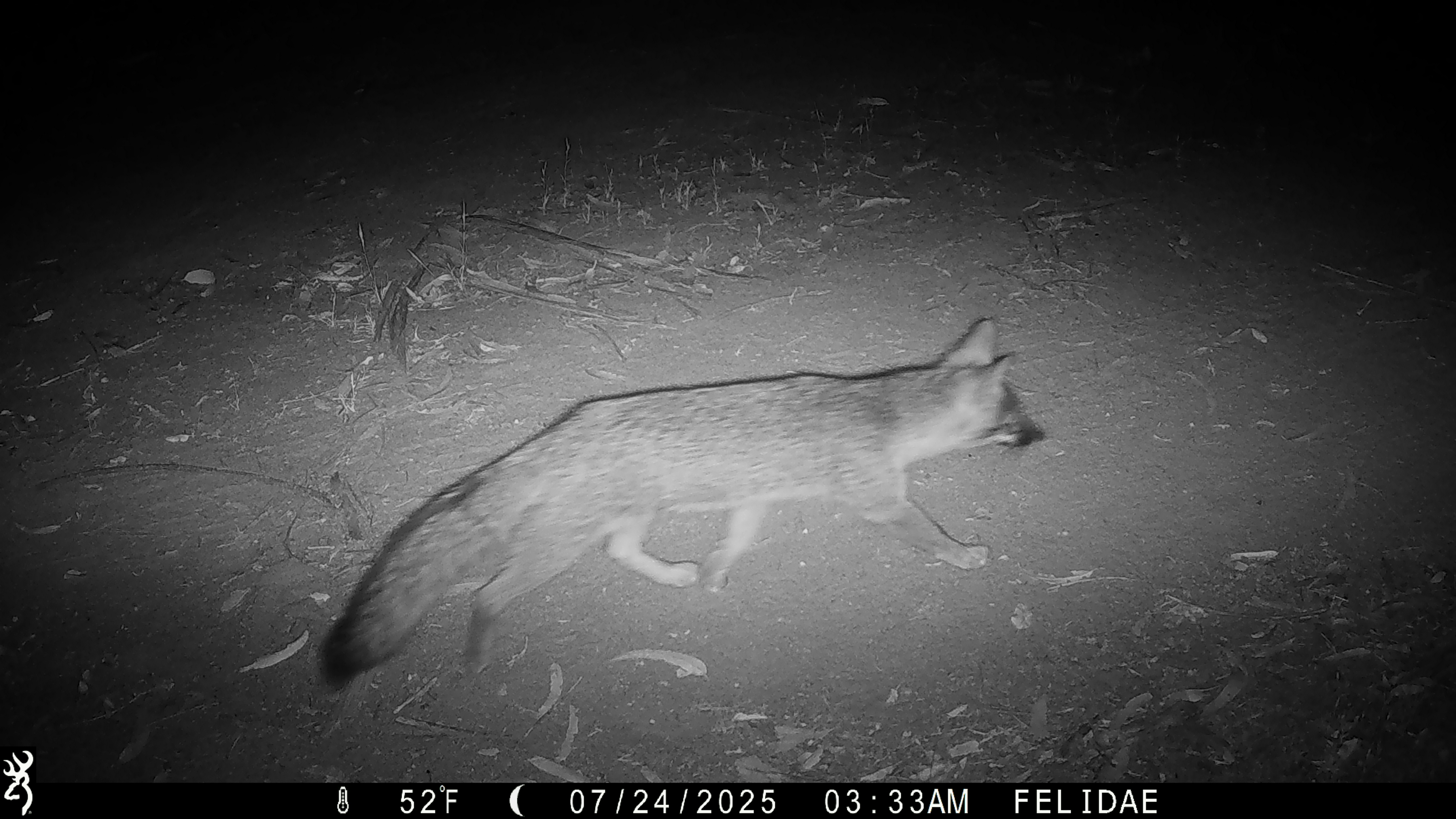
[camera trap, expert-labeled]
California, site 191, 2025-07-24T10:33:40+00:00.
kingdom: Animalia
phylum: Chordata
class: Mammalia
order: Carnivora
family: Canidae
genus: Urocyon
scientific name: Urocyon cinereoargenteus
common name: gray fox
Gray fox (Urocyon cinereoargenteus).